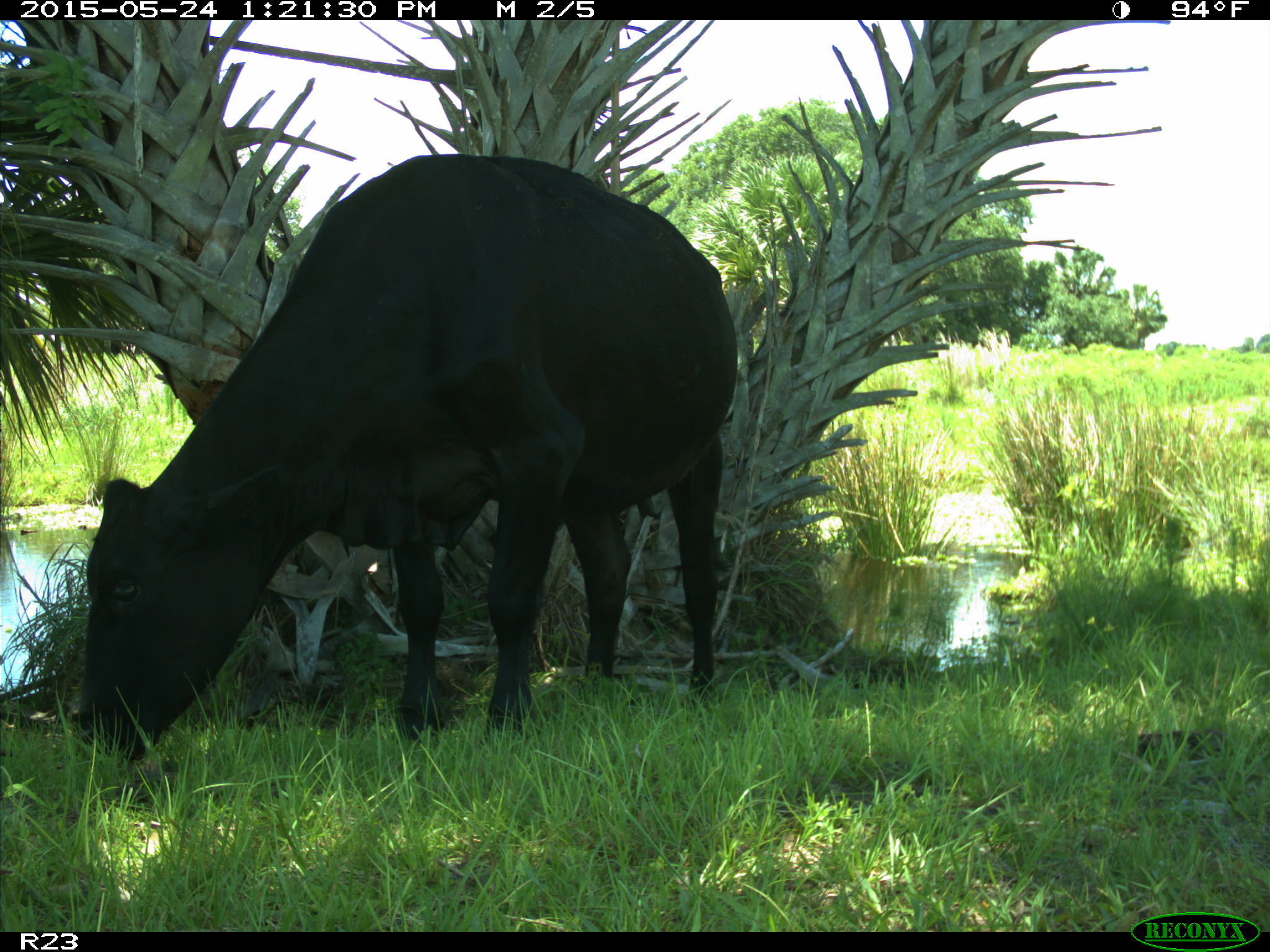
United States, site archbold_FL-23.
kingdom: Animalia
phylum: Chordata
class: Mammalia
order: Artiodactyla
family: Bovidae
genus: Bos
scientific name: Bos taurus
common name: domestic cow